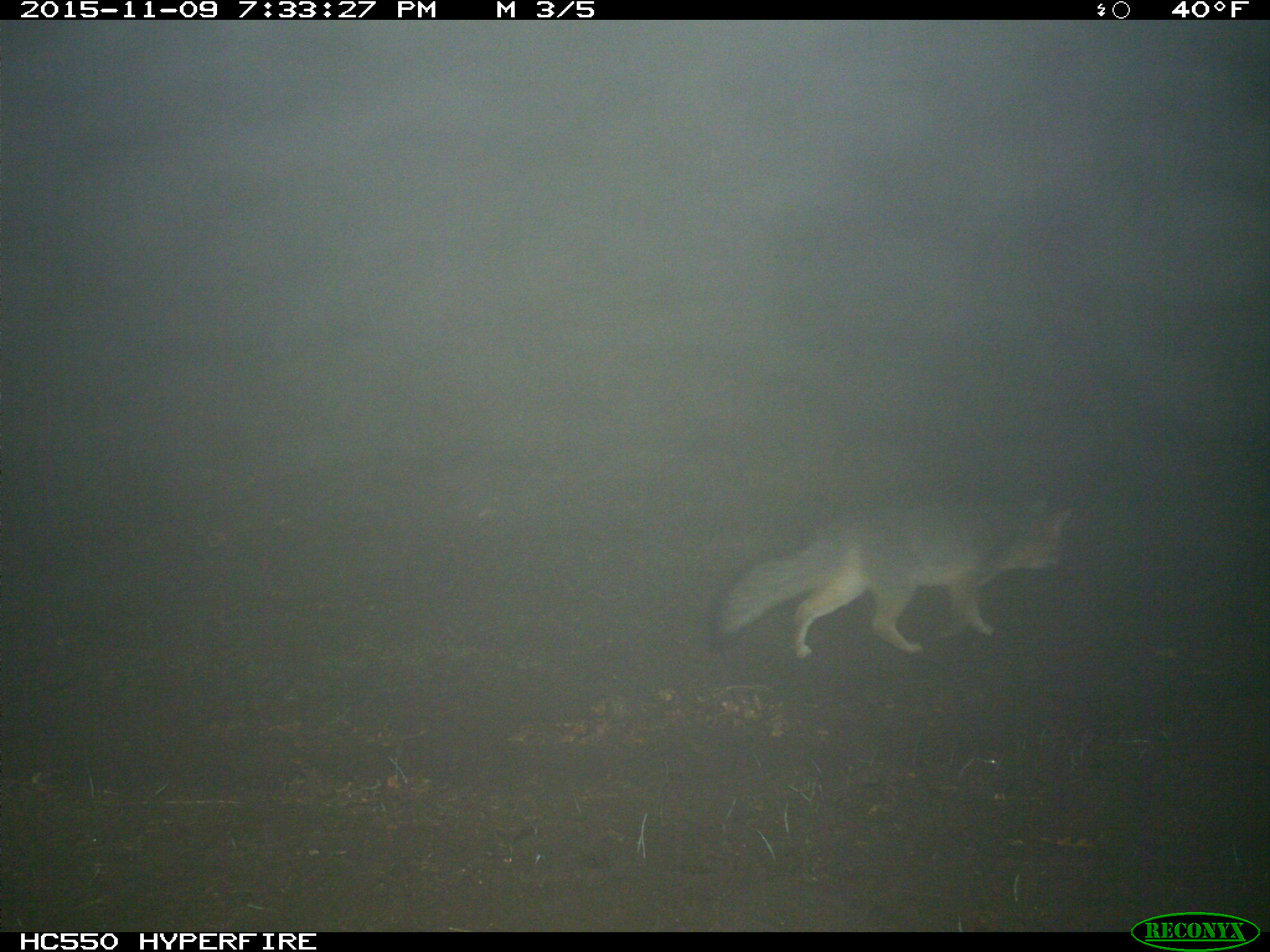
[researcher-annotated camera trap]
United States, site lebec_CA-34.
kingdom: Animalia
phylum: Chordata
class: Mammalia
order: Carnivora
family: Canidae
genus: Urocyon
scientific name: Urocyon cinereoargenteus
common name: gray fox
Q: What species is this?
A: Urocyon cinereoargenteus (gray fox).